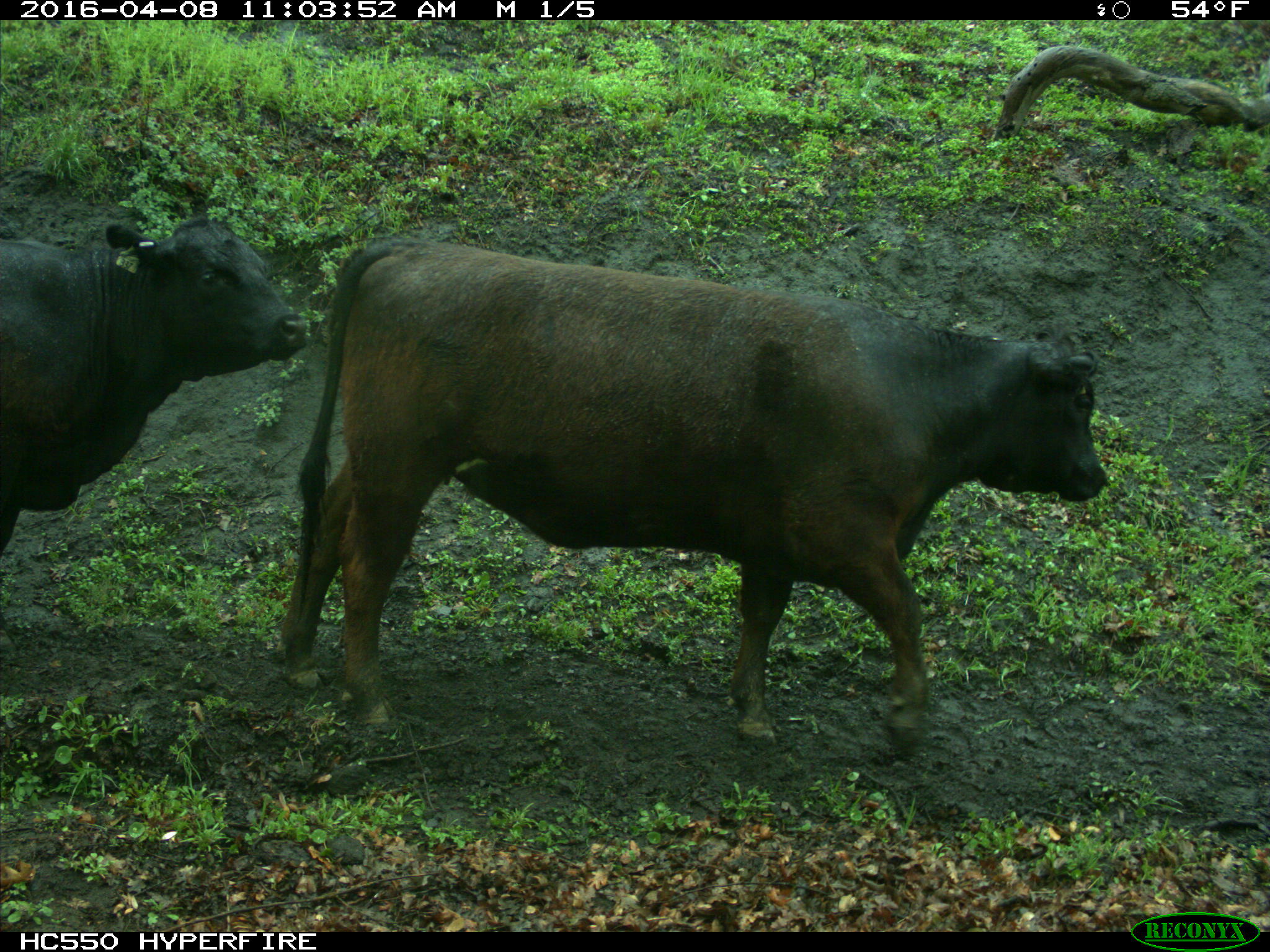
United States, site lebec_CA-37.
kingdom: Animalia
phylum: Chordata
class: Mammalia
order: Artiodactyla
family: Bovidae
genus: Bos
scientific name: Bos taurus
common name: domestic cow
Bos taurus (domestic cow).